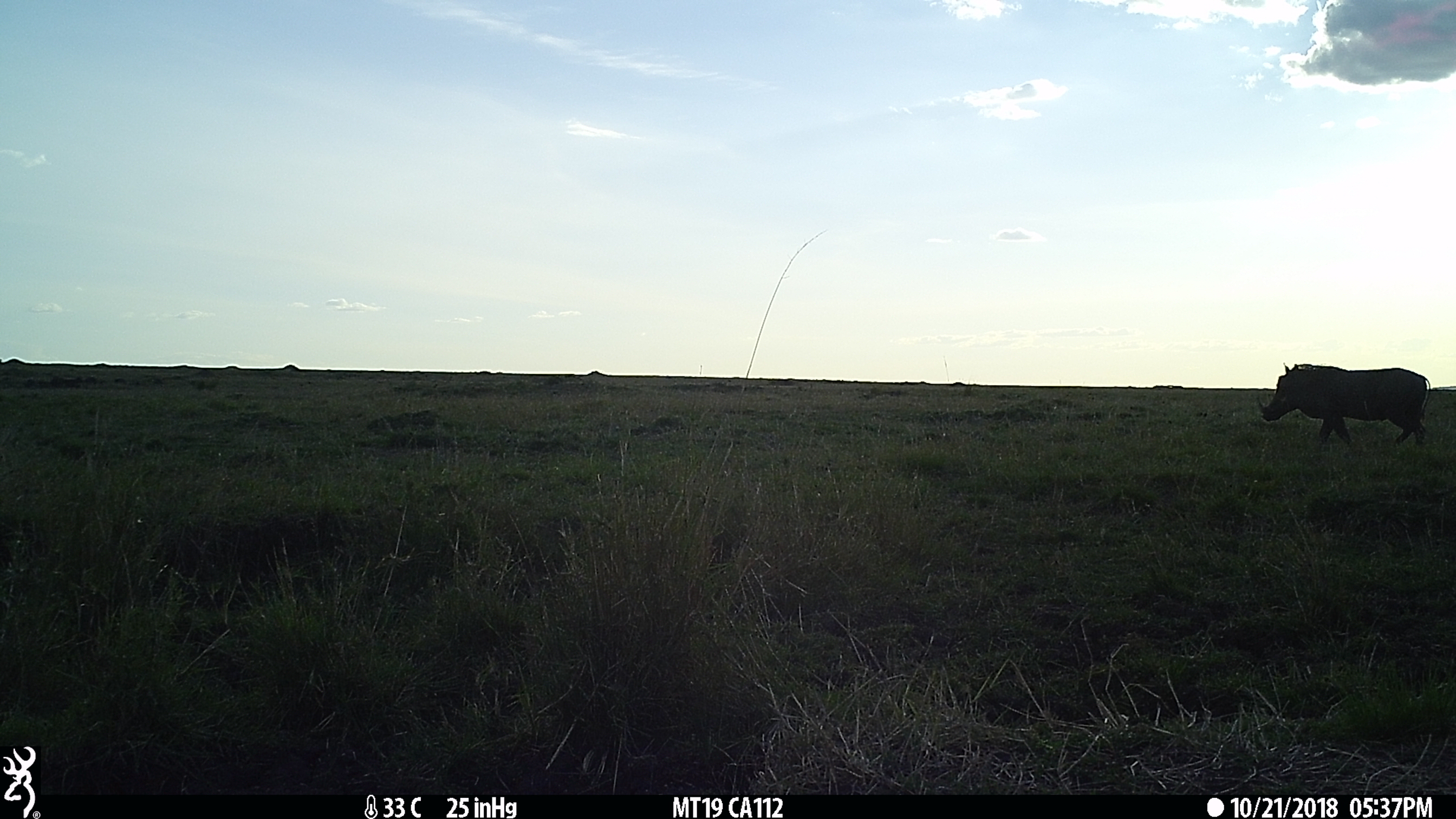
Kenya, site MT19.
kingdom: Animalia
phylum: Chordata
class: Mammalia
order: Artiodactyla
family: Suidae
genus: Phacochoerus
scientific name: Phacochoerus africanus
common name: common warthog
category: warthog